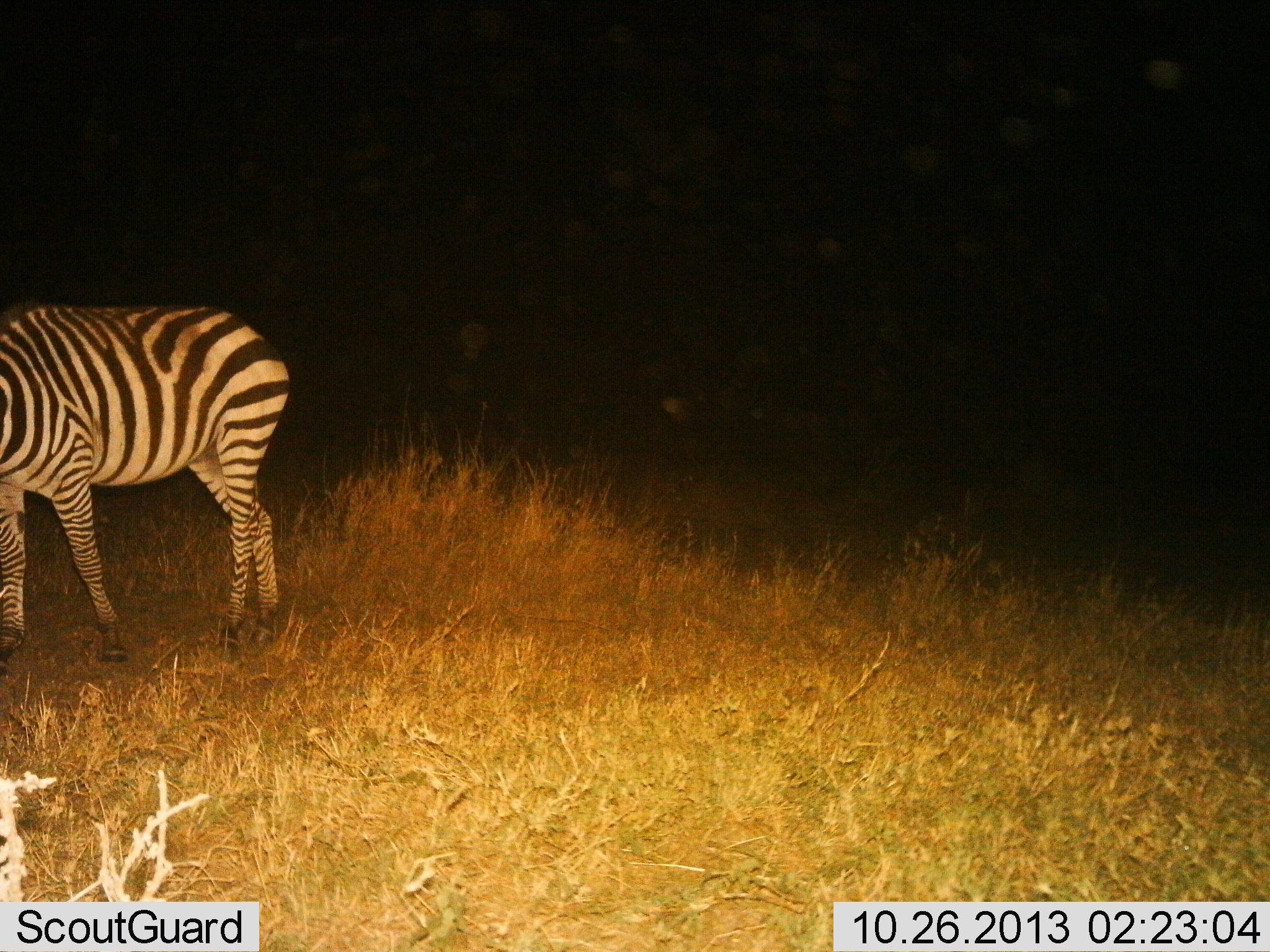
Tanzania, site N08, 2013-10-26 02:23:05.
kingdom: Animalia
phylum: Chordata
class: Mammalia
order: Perissodactyla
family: Equidae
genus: Equus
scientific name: Equus quagga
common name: plains zebra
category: zebra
Zebra (plains zebra) (Equus quagga), count 1. Behavior (volunteer vote fractions): standing 70%, resting 0%, moving 10%, interacting 0%. Young present (vote fraction): 0%. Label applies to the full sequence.